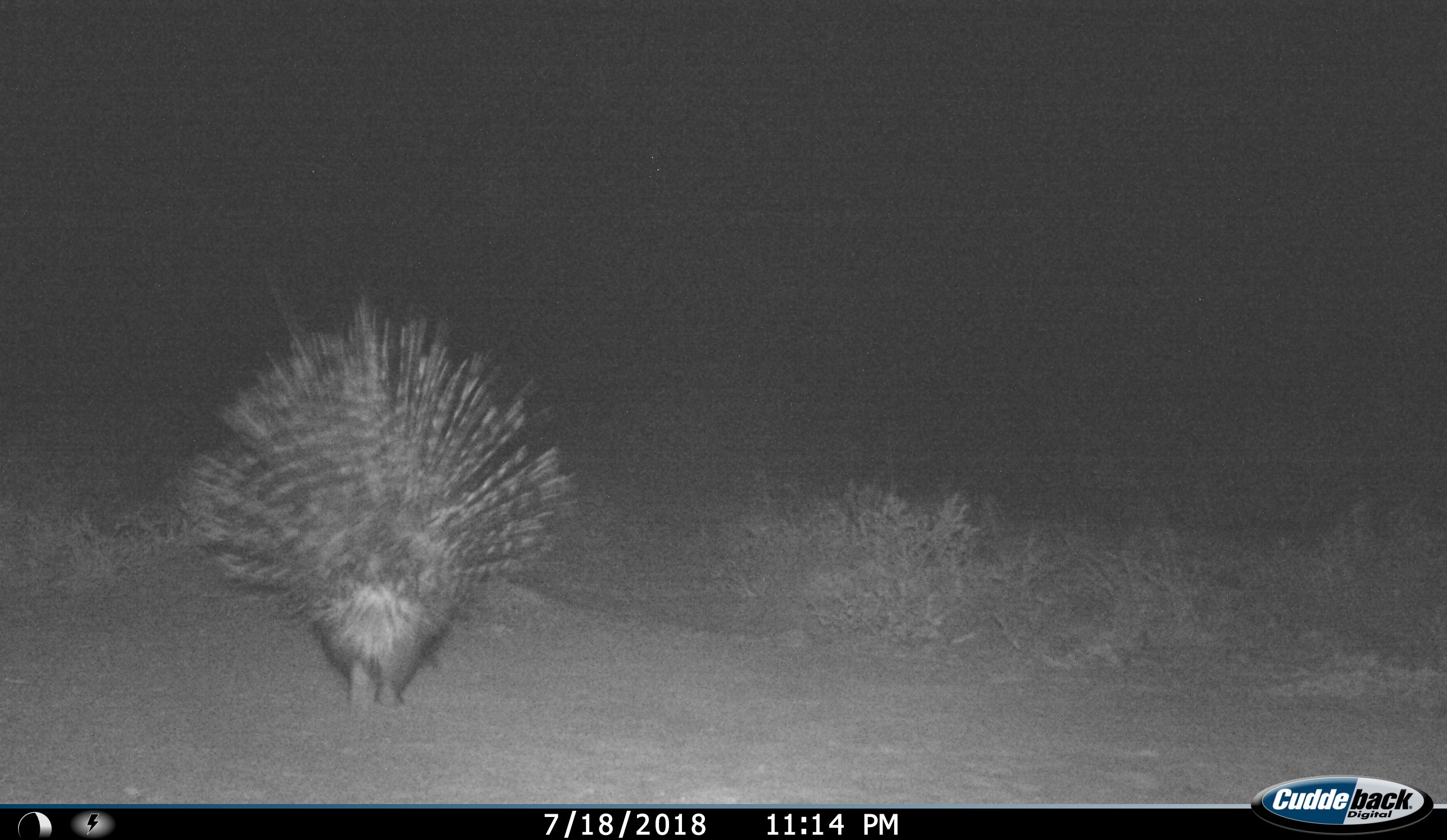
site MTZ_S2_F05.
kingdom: Animalia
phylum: Chordata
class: Mammalia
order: Rodentia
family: Hystricidae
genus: Hystrix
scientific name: Hystrix cristata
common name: crested porcupine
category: porcupine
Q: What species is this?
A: Porcupine (crested porcupine) (Hystrix cristata).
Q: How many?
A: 1.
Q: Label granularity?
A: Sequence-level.